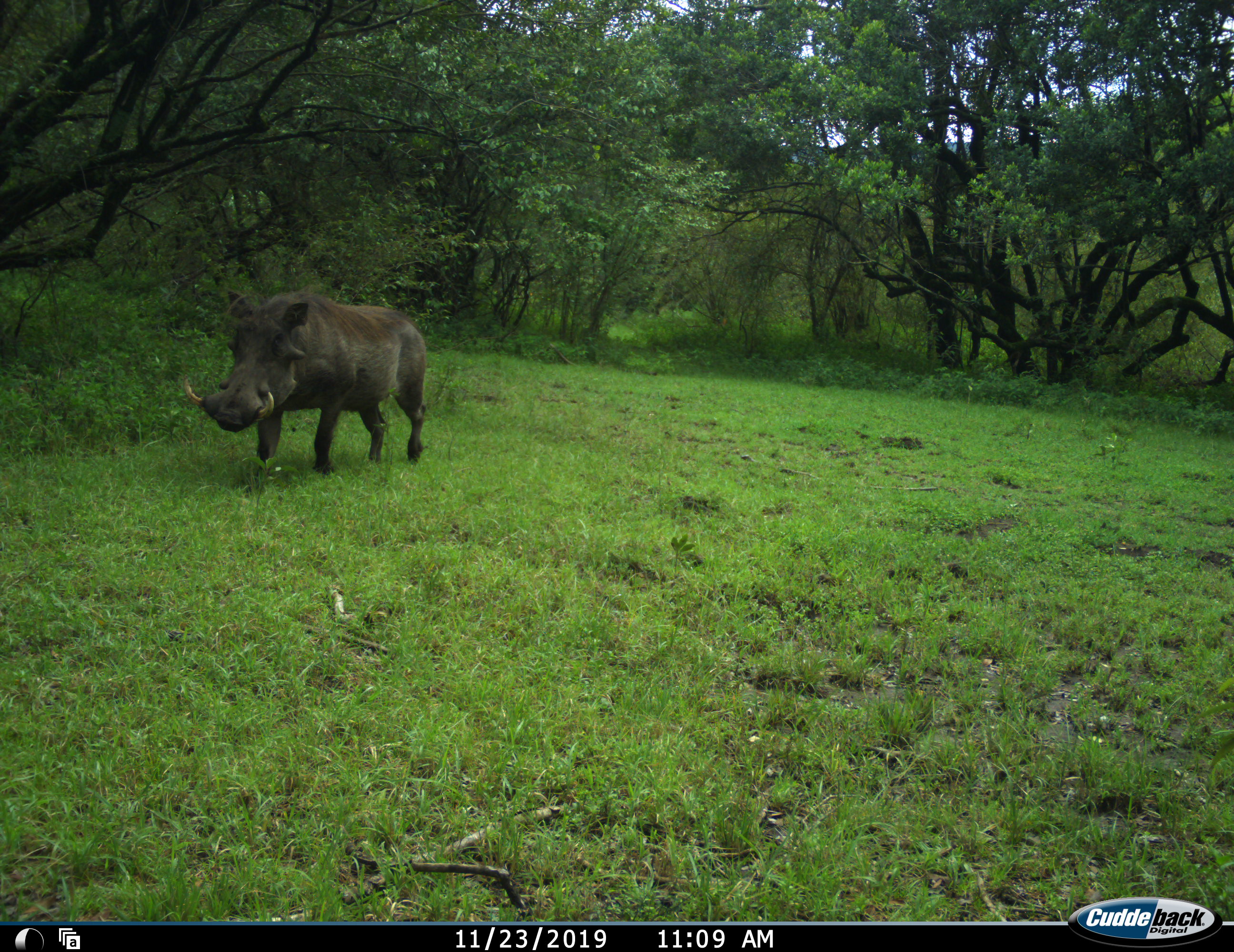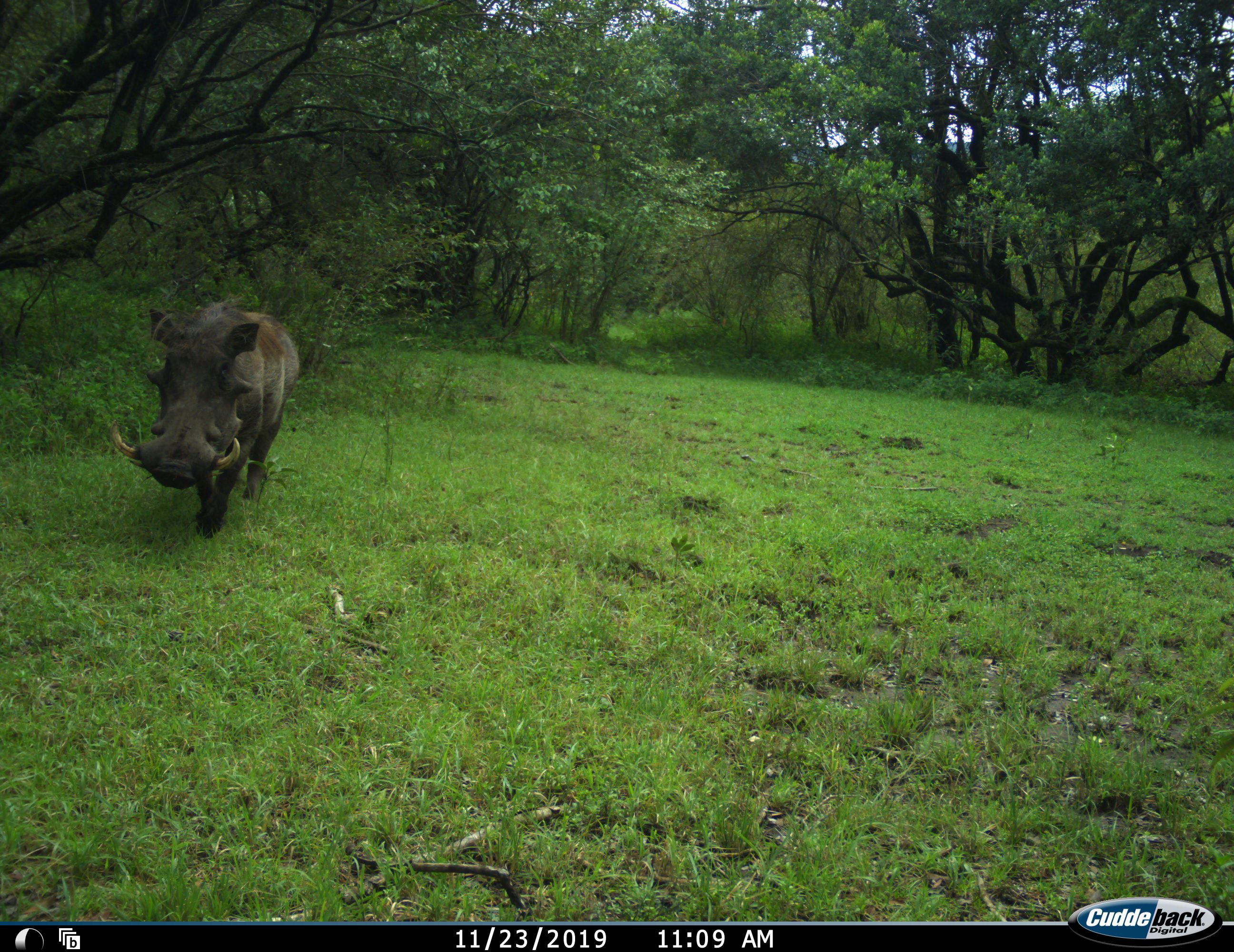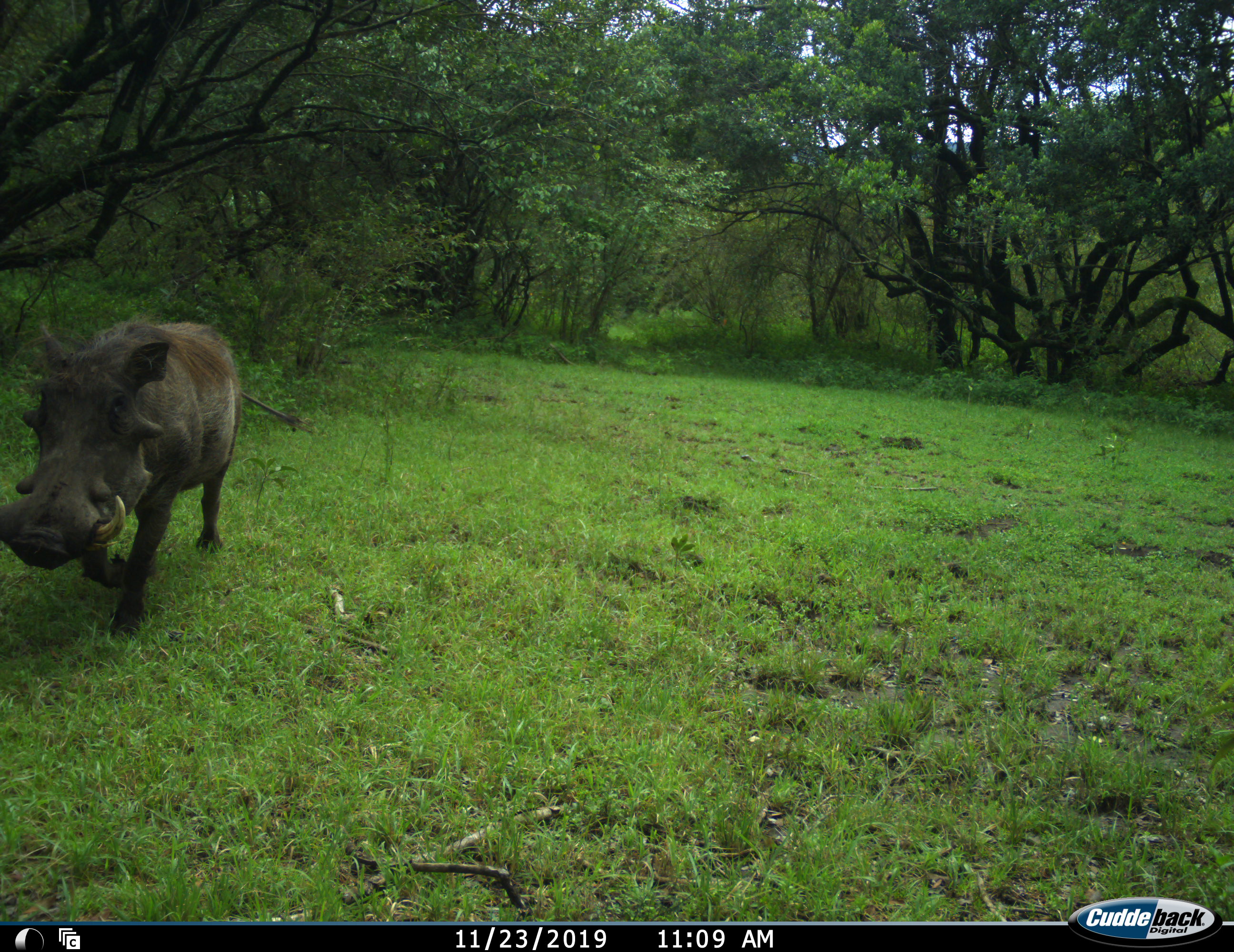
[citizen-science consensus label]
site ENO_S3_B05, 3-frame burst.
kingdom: Animalia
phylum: Chordata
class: Mammalia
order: Artiodactyla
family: Suidae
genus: Phacochoerus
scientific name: Phacochoerus africanus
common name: warthog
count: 1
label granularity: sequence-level